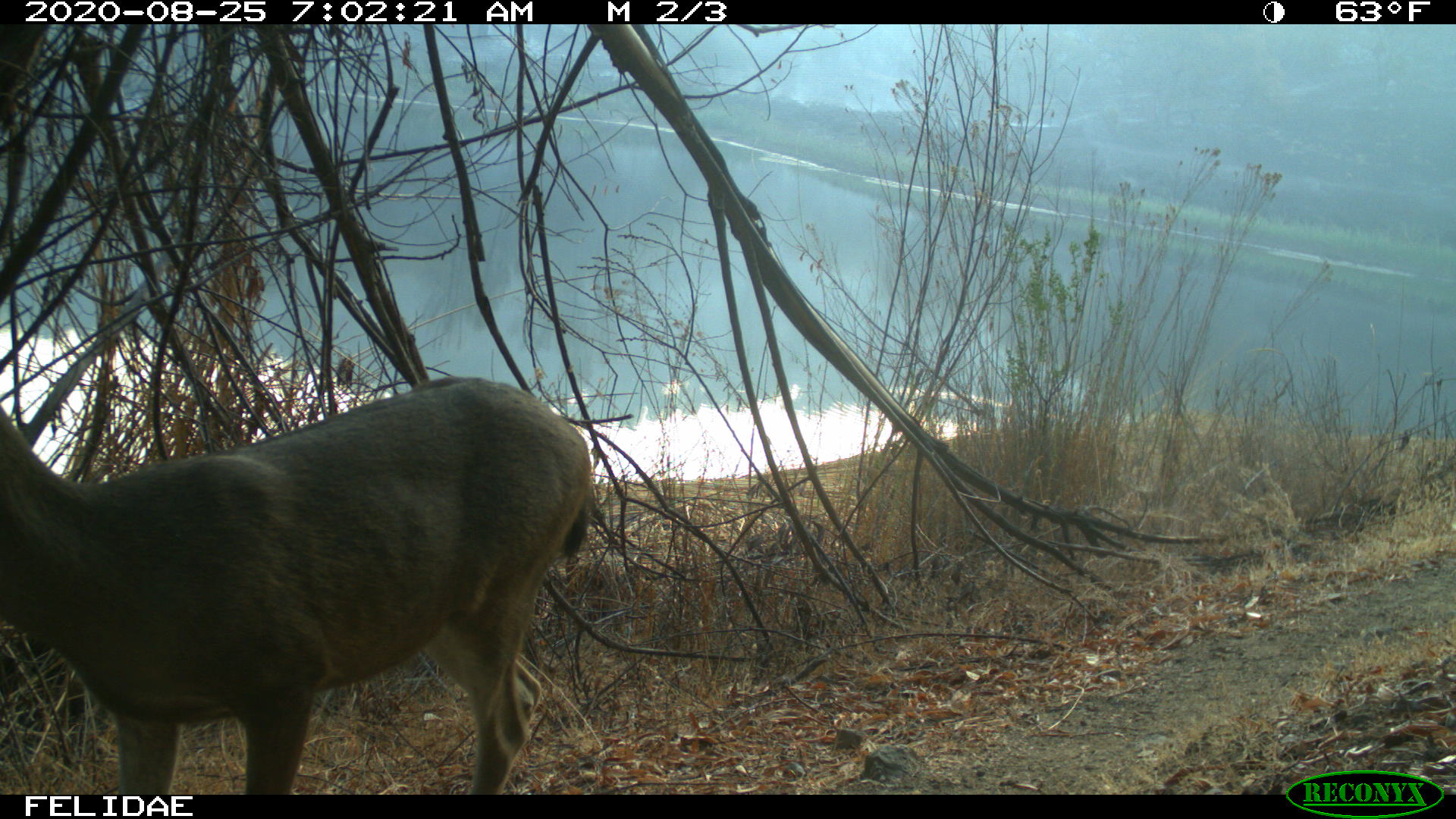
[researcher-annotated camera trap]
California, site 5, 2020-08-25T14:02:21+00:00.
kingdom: Animalia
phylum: Chordata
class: Mammalia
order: Artiodactyla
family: Cervidae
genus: Odocoileus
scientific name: Odocoileus hemionus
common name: mule deer